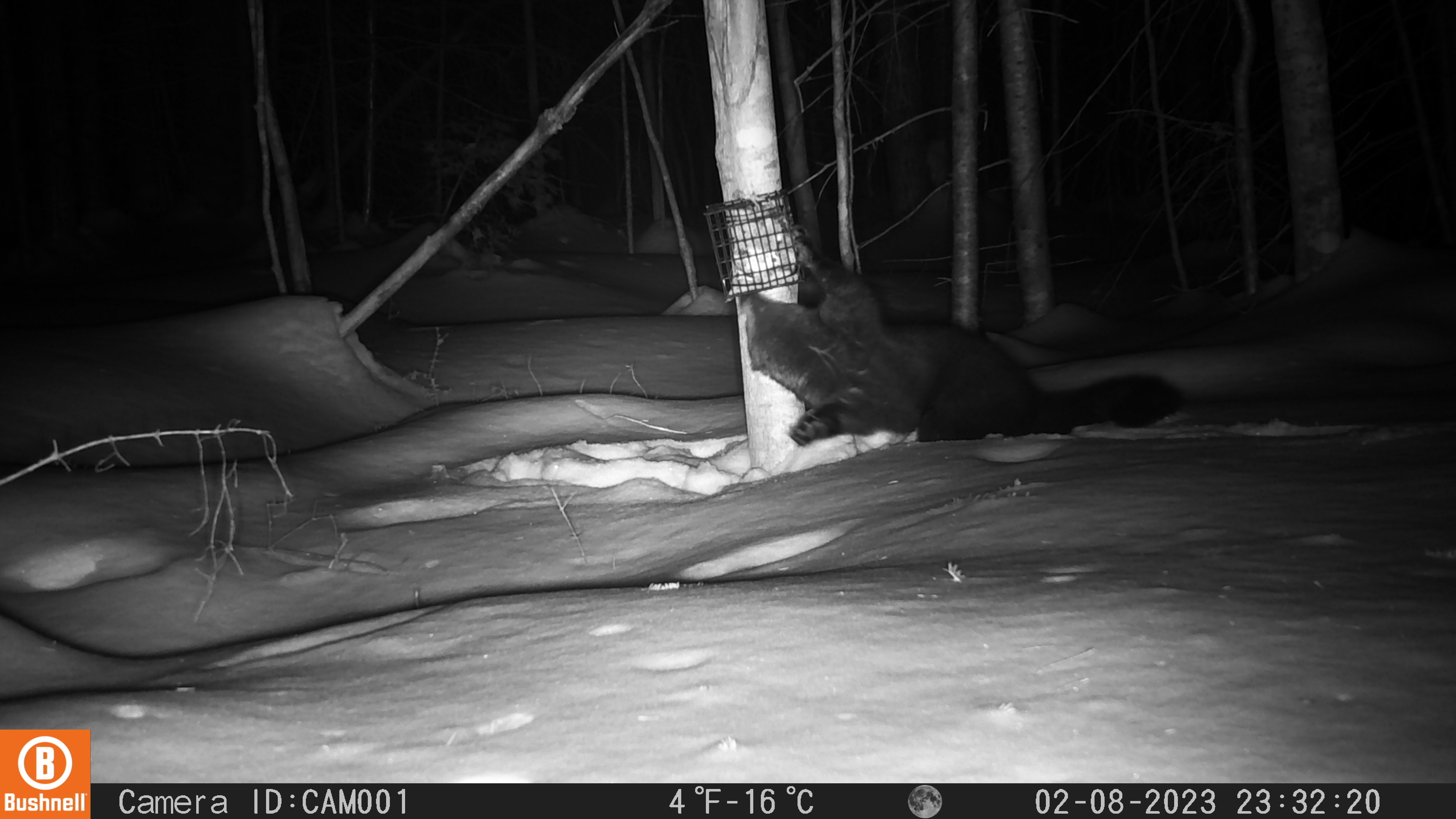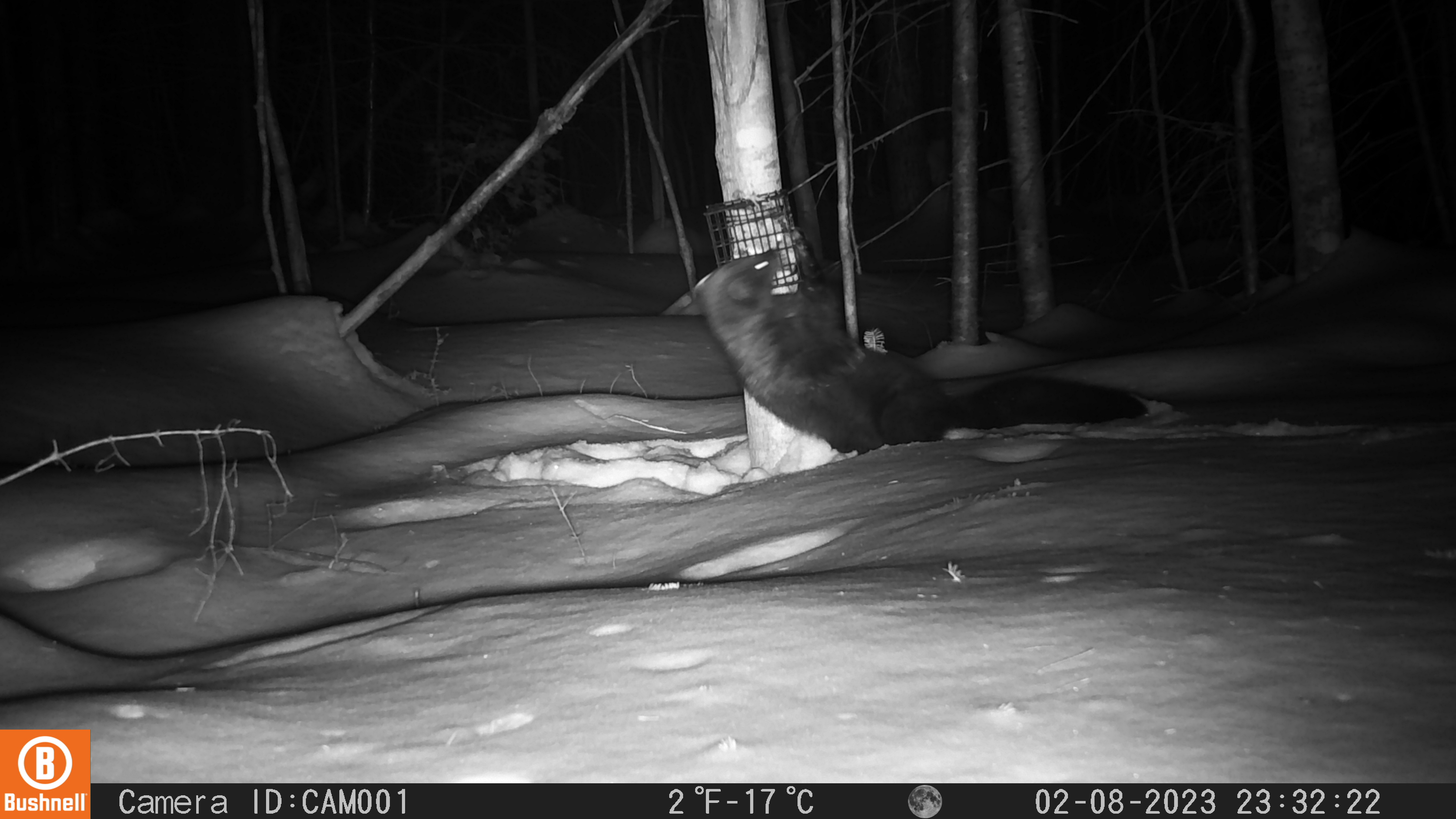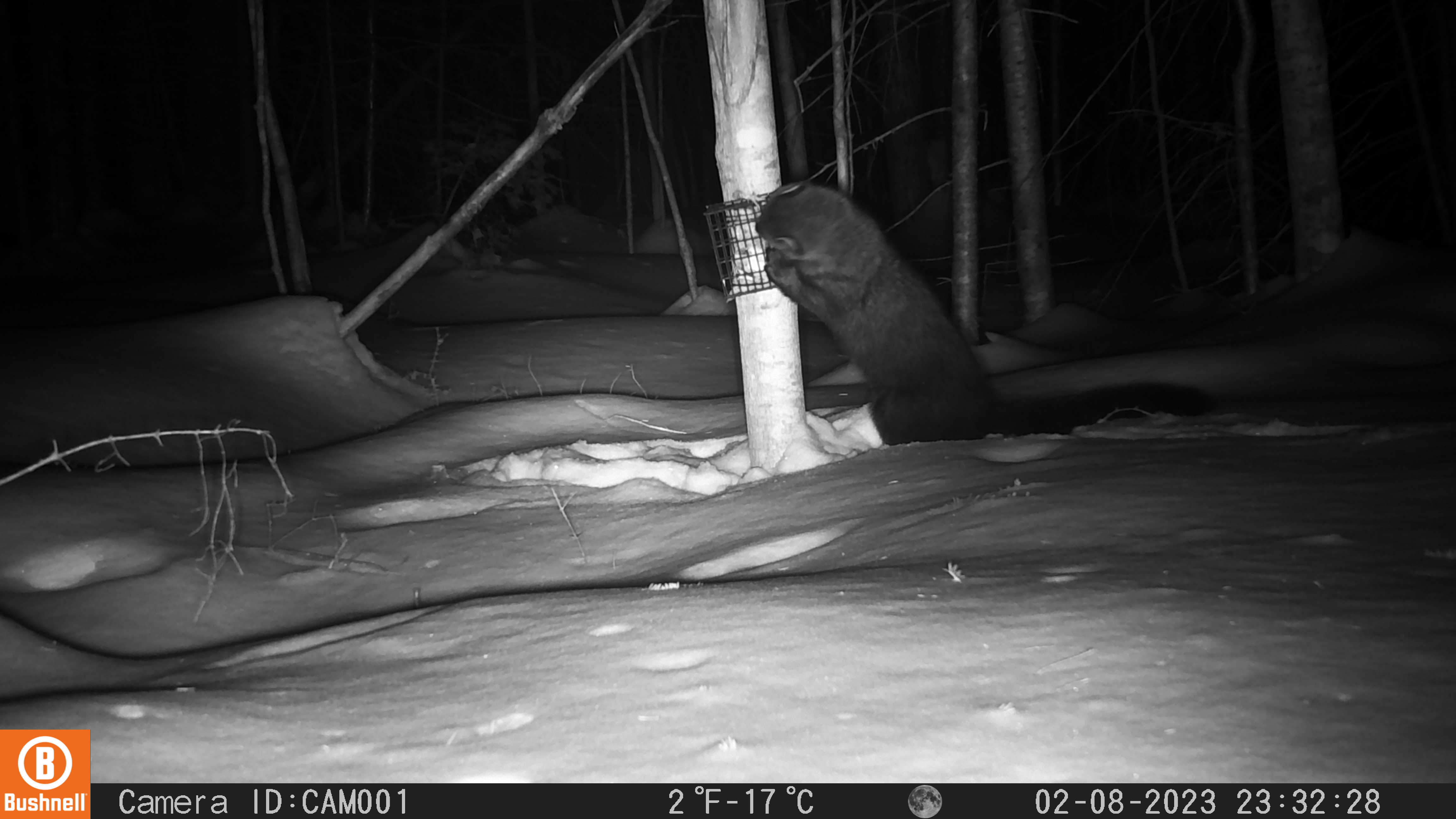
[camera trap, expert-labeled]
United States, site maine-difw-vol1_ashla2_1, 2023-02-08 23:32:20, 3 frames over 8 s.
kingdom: Animalia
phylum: Chordata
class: Mammalia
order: Carnivora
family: Mustelidae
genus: Pekania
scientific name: Pekania pennanti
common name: fisher